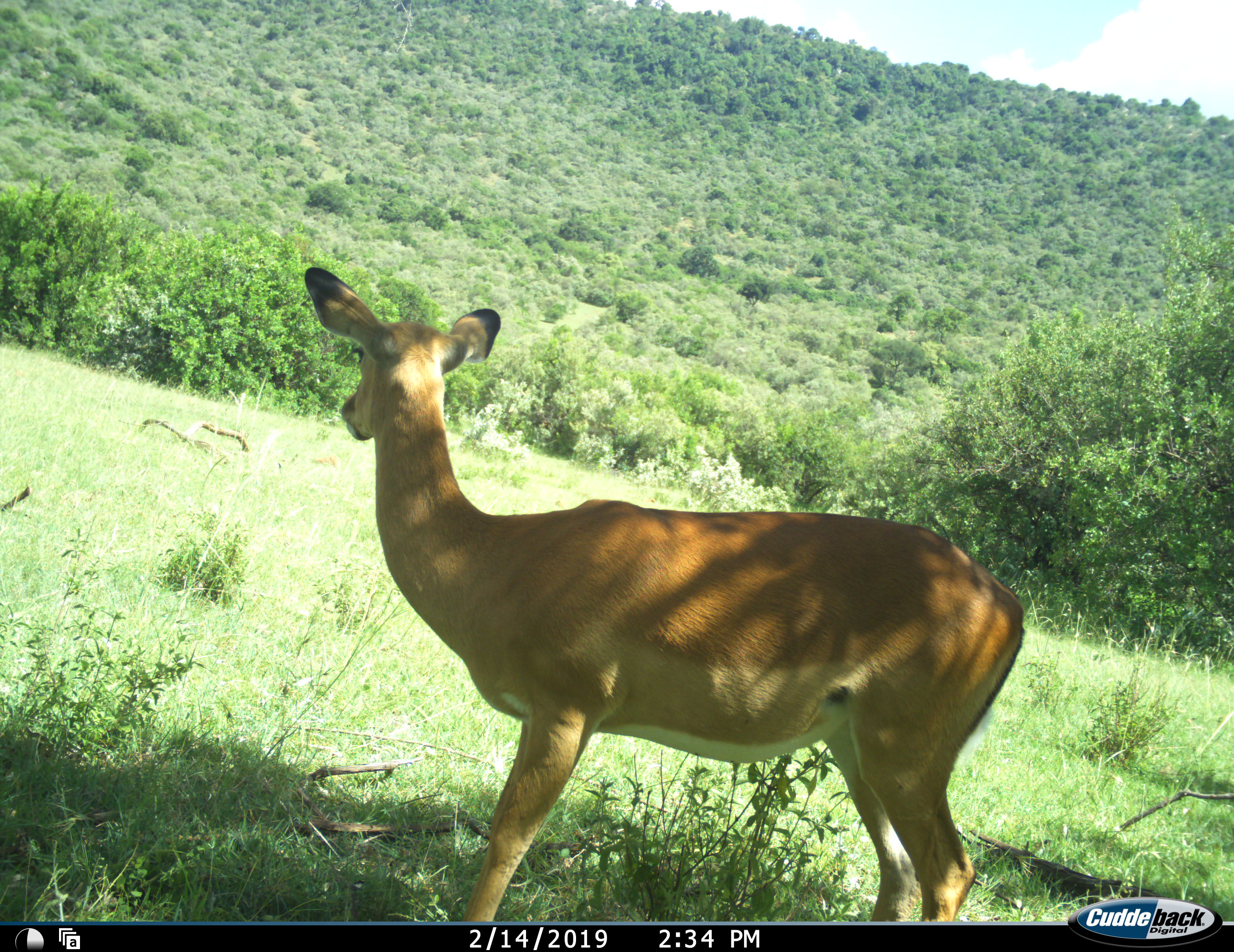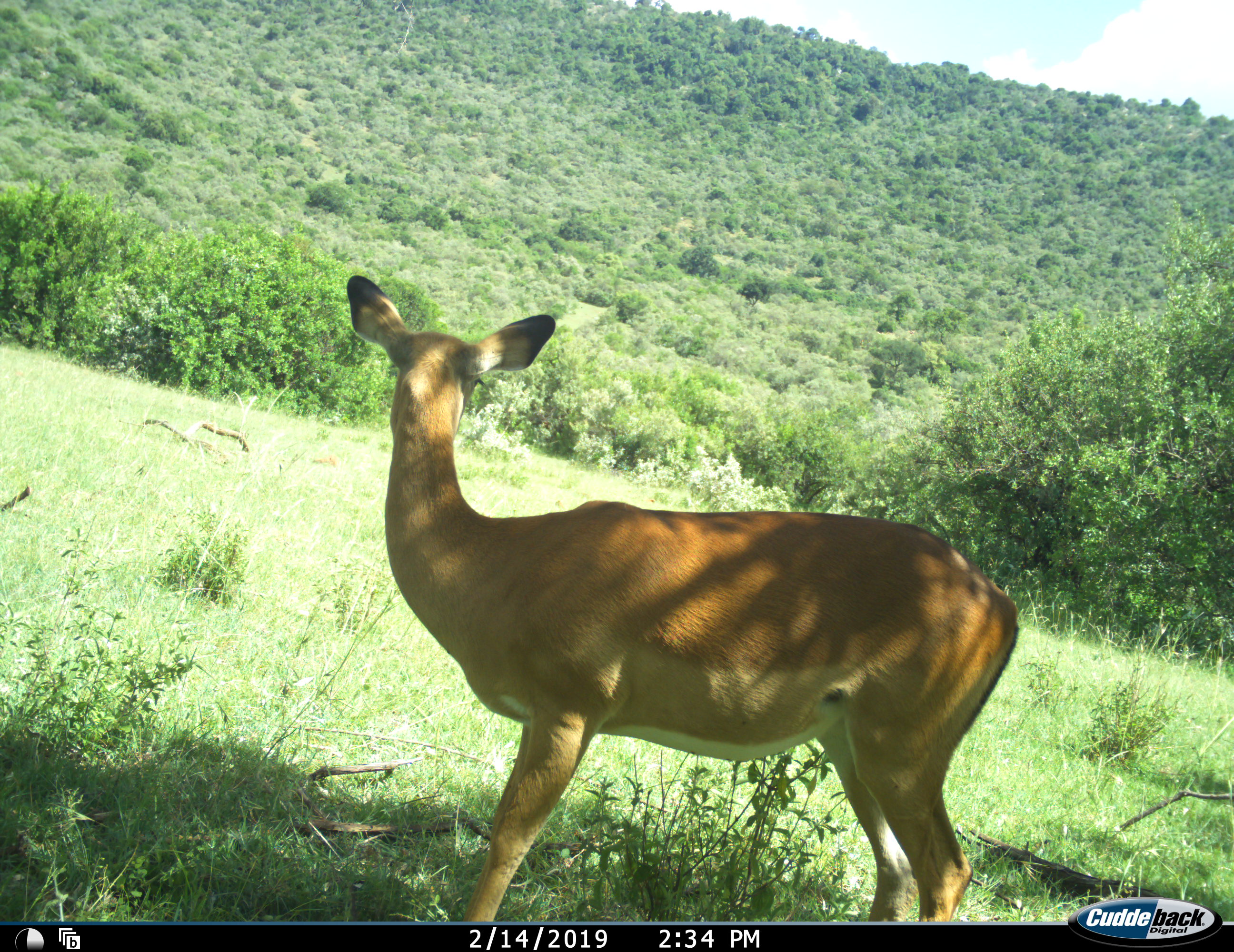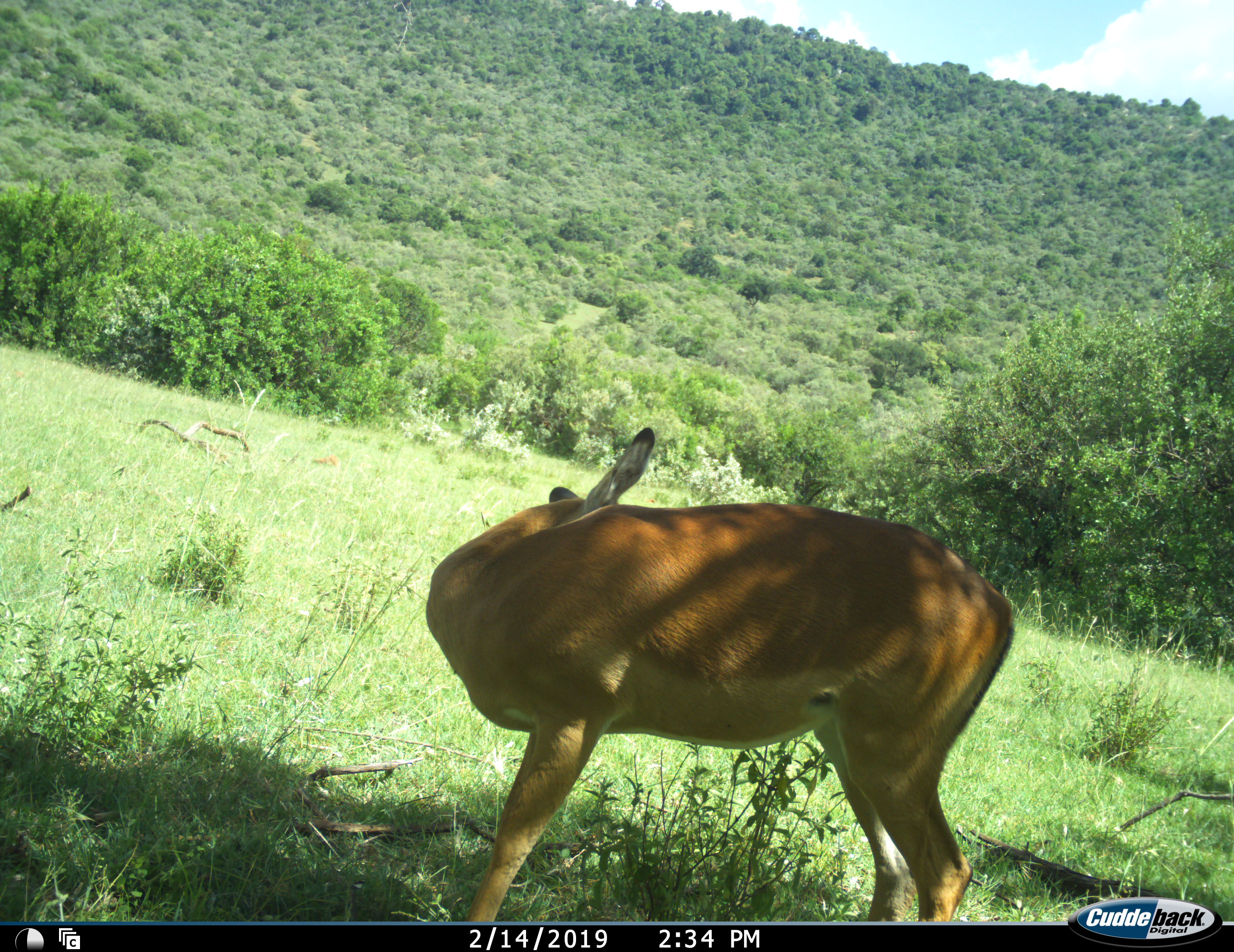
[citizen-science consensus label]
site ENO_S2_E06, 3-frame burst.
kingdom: Animalia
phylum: Chordata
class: Mammalia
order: Artiodactyla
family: Bovidae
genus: Aepyceros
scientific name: Aepyceros melampus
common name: impala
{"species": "impala (Aepyceros melampus)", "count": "1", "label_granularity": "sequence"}